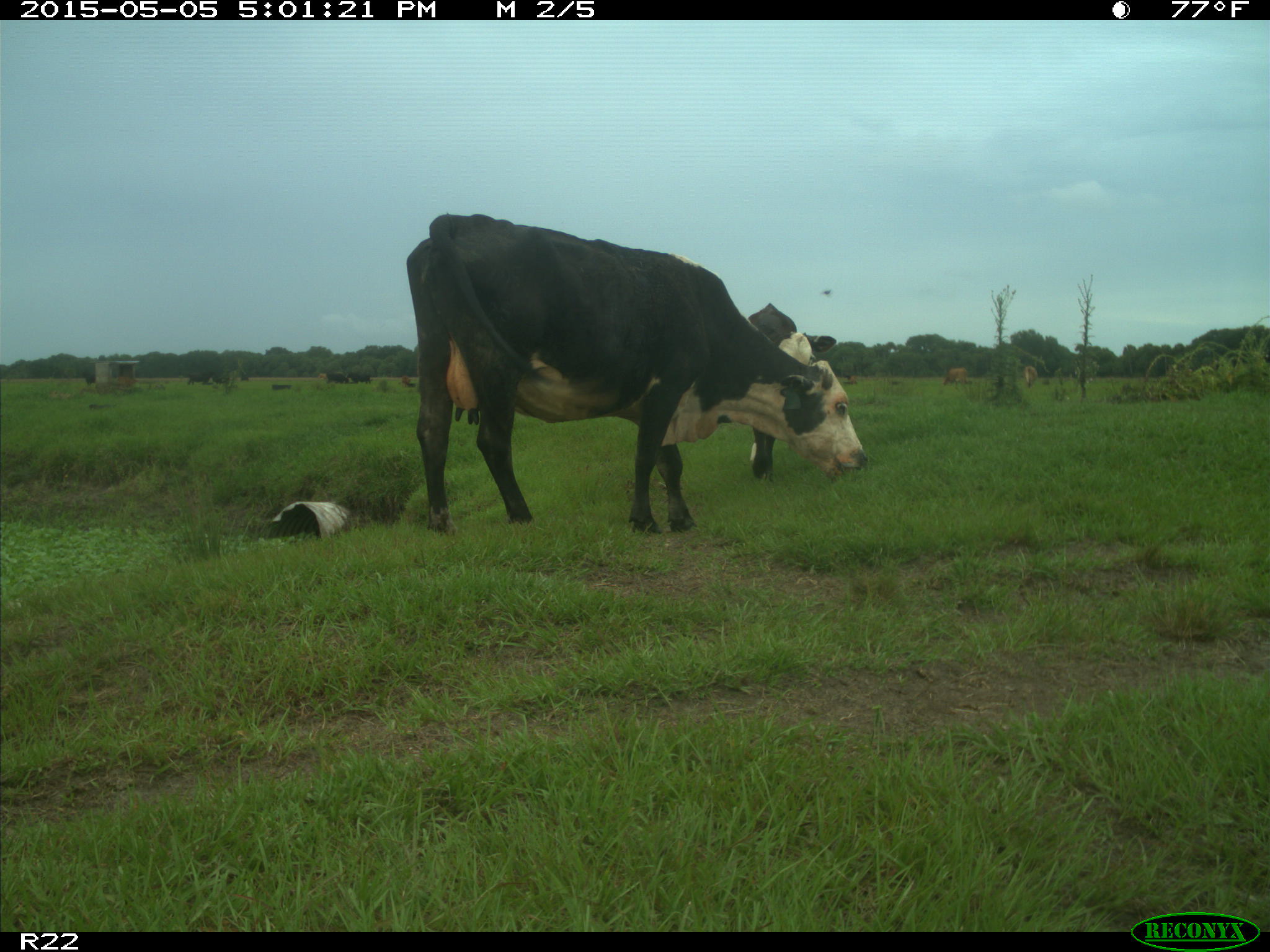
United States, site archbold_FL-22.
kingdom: Animalia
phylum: Chordata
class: Mammalia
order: Artiodactyla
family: Bovidae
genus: Bos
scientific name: Bos taurus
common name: domestic cow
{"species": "Bos taurus (domestic cow)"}